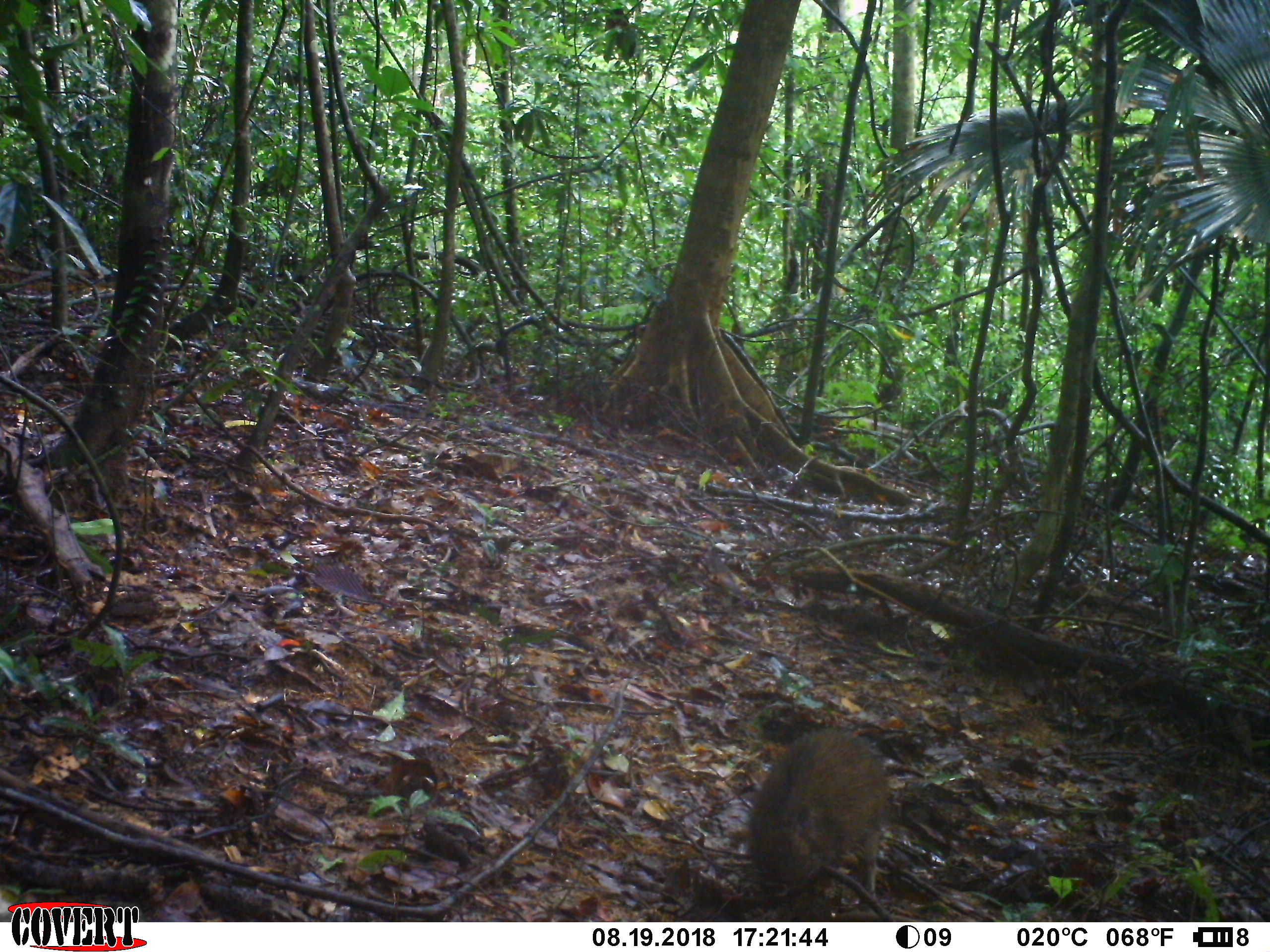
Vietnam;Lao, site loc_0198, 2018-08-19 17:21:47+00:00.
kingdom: Animalia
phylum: Chordata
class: Mammalia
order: Artiodactyla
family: Suidae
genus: Sus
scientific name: Sus scrofa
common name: eurasian wild pig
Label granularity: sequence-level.